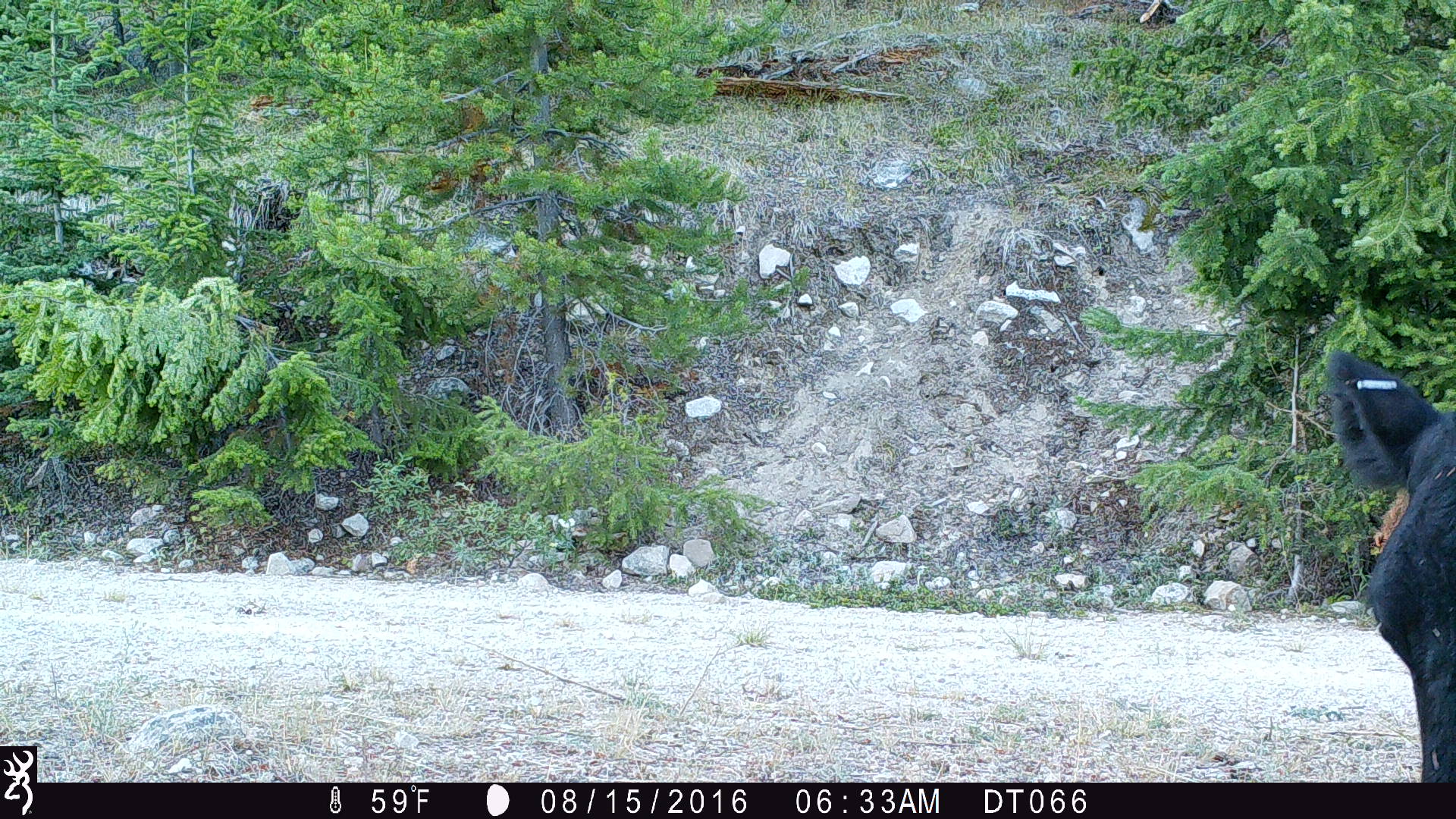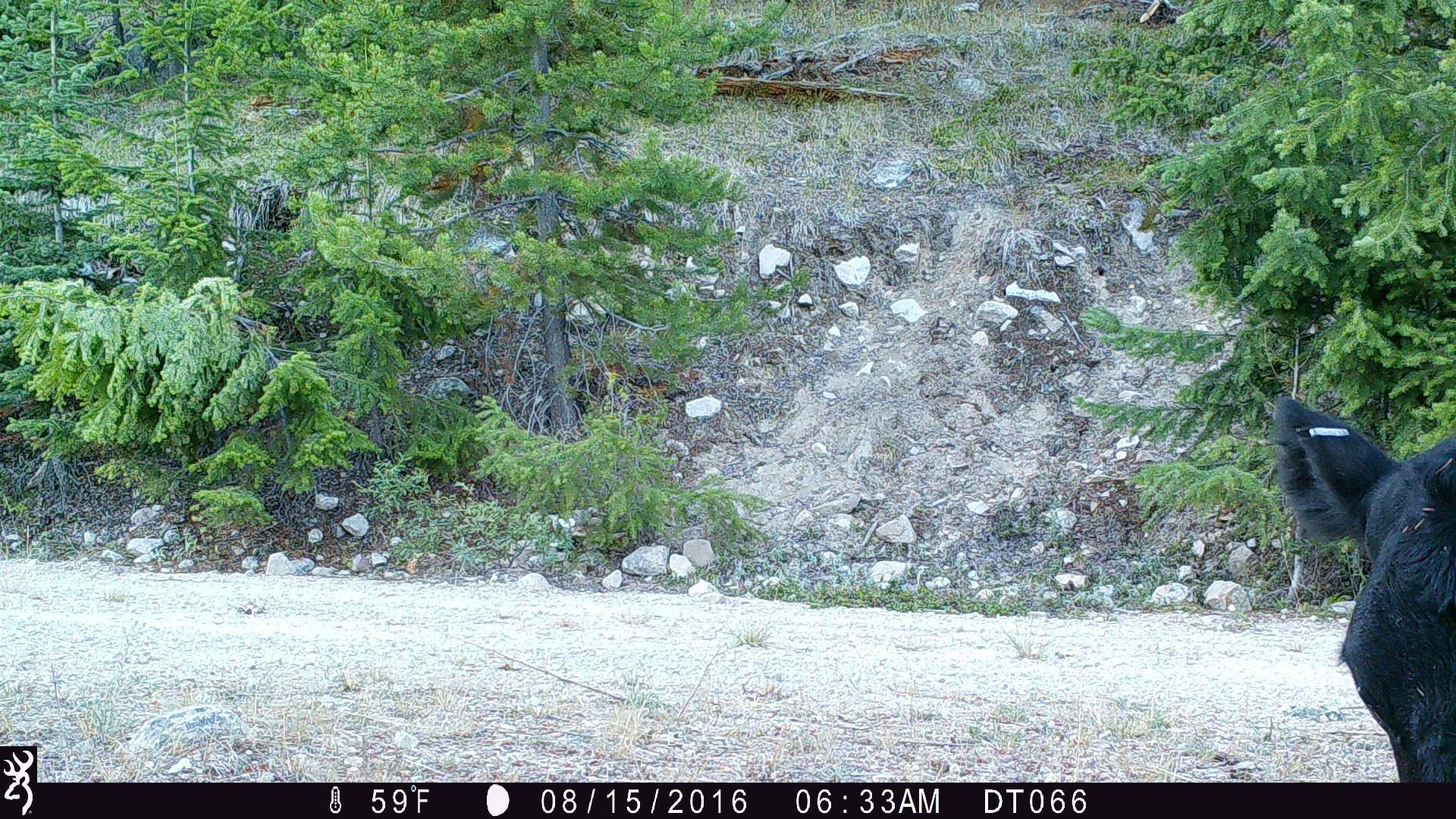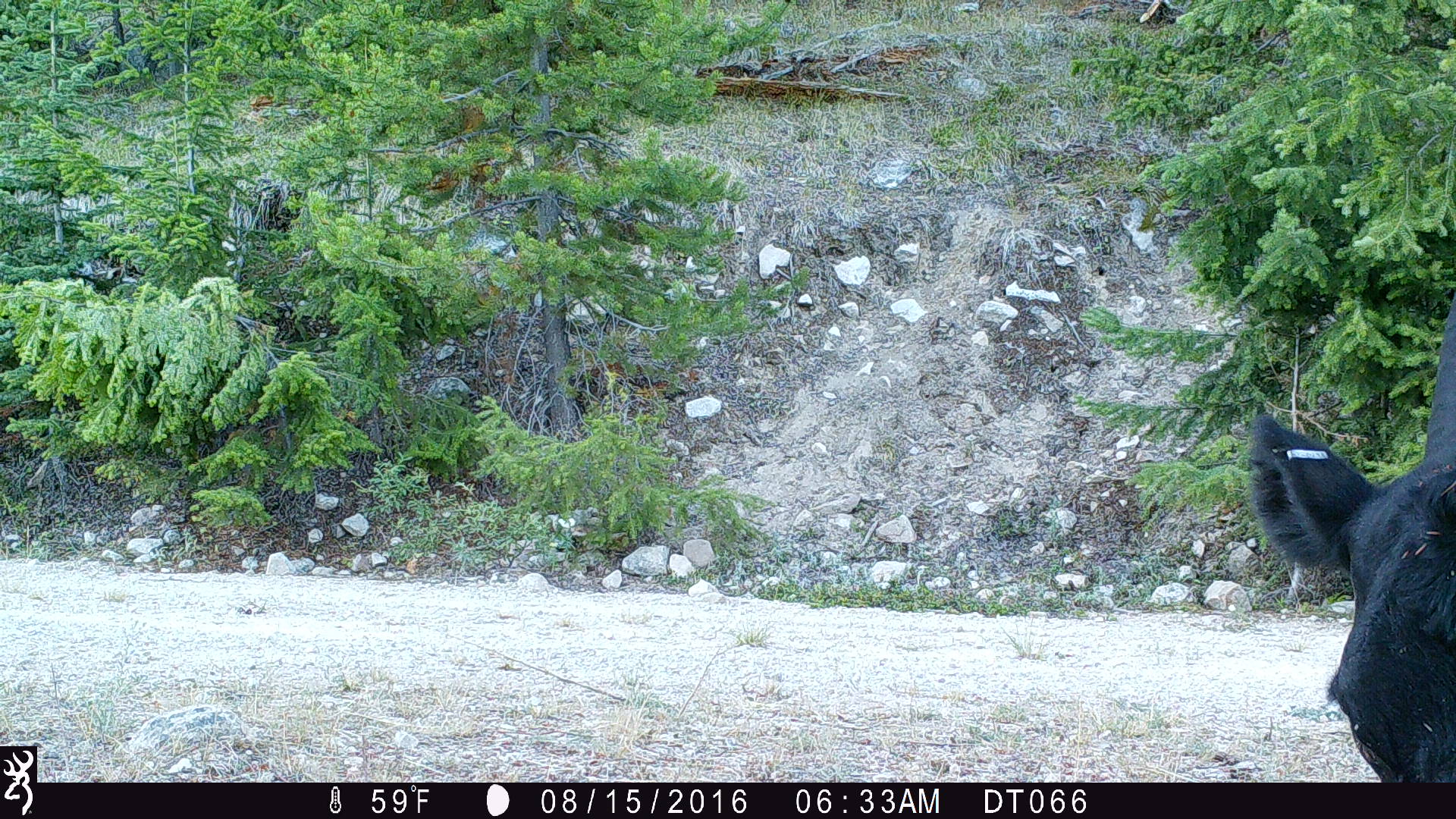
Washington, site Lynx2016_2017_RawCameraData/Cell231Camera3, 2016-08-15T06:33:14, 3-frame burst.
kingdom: Animalia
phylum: Chordata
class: Mammalia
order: Artiodactyla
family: Bovidae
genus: Bos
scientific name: Bos taurus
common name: domestic cattle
Domestic cattle (Bos taurus). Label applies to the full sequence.